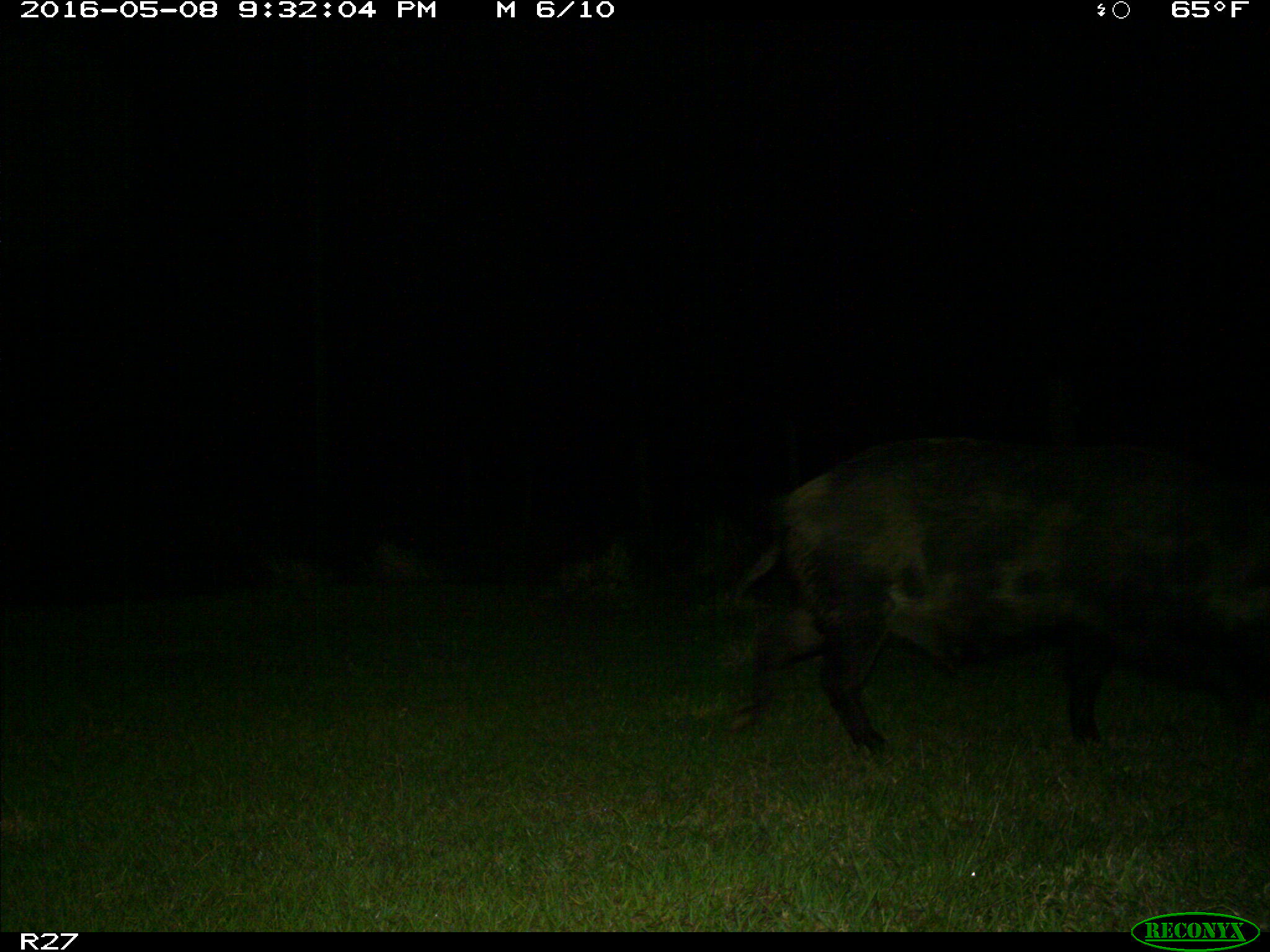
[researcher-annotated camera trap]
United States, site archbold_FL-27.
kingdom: Animalia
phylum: Chordata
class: Mammalia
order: Artiodactyla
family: Suidae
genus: Sus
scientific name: Sus scrofa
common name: wild boar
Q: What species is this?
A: Sus scrofa (wild boar).